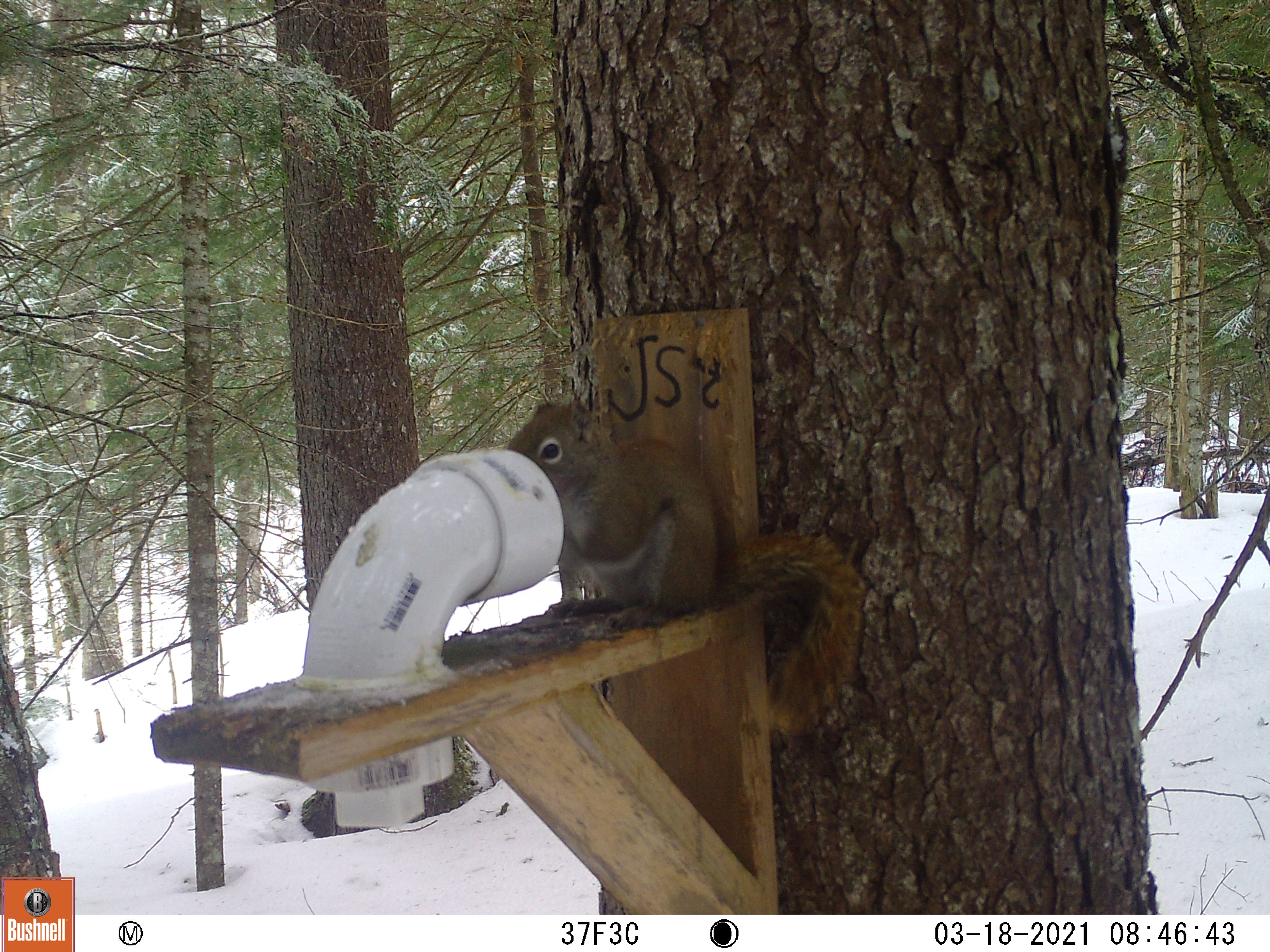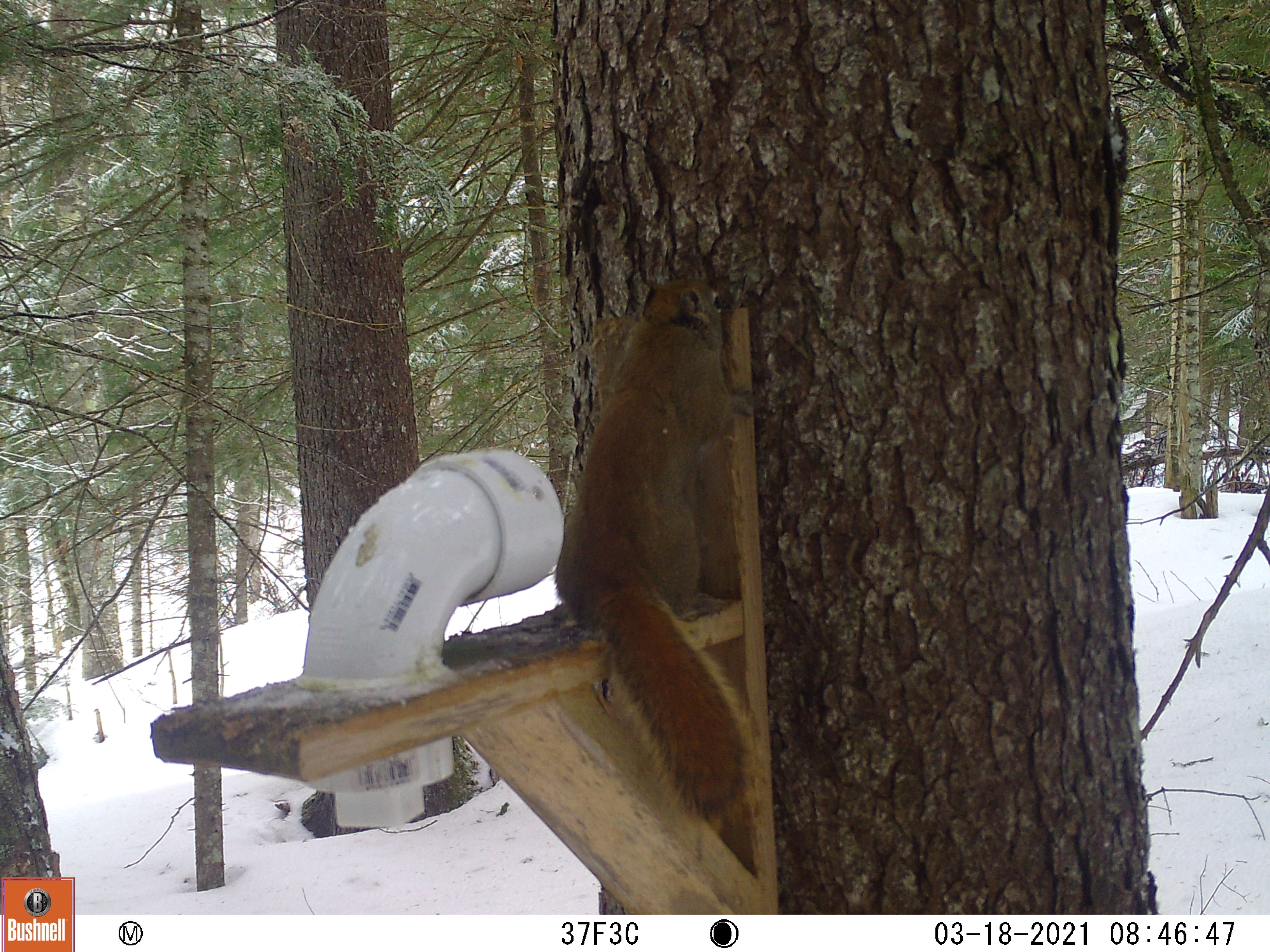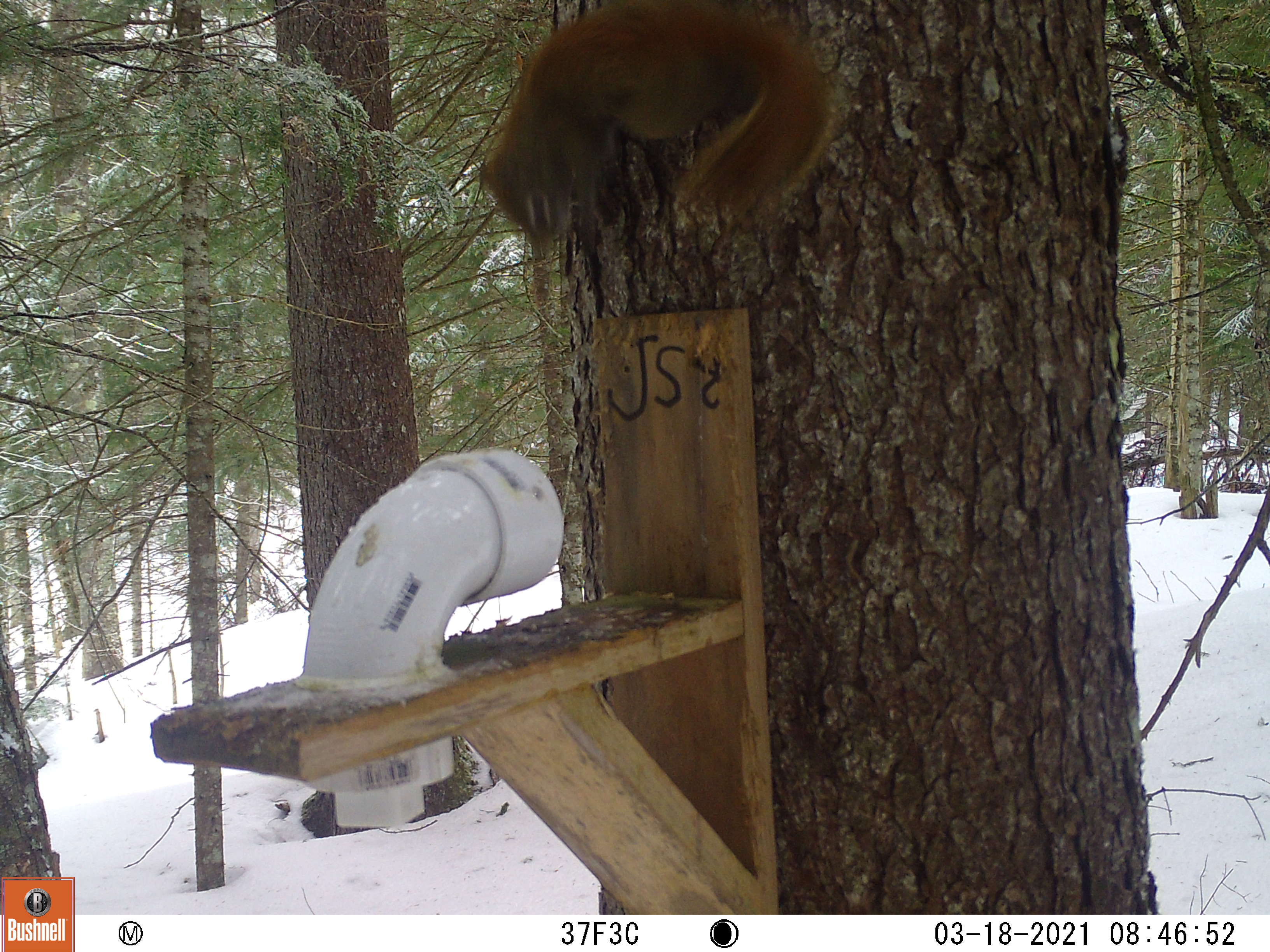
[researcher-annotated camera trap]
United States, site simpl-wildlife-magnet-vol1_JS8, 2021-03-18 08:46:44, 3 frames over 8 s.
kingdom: Animalia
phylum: Chordata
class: Mammalia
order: Rodentia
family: Sciuridae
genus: Tamiasciurus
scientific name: Tamiasciurus hudsonicus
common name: red squirrel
Red squirrel (Tamiasciurus hudsonicus).